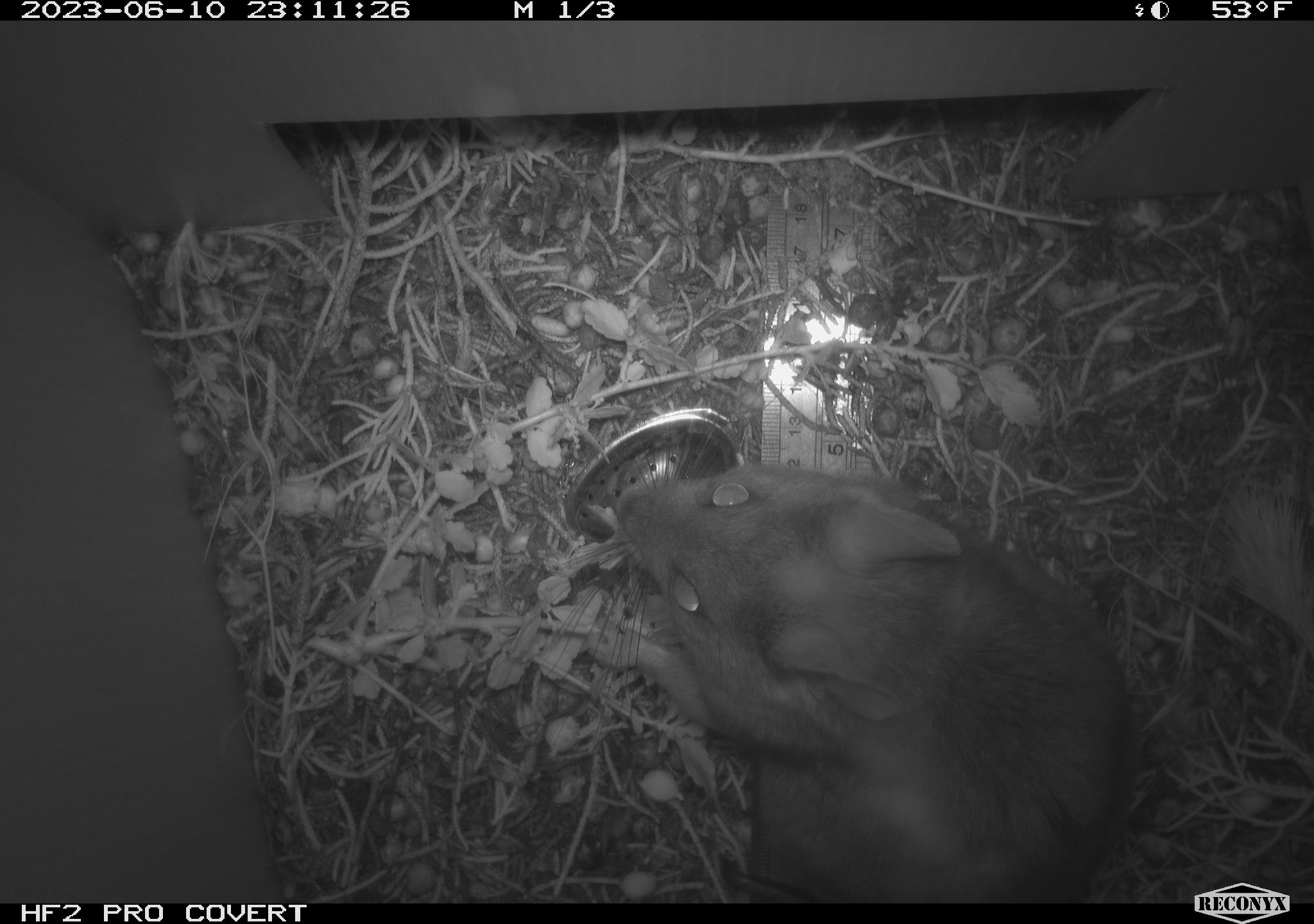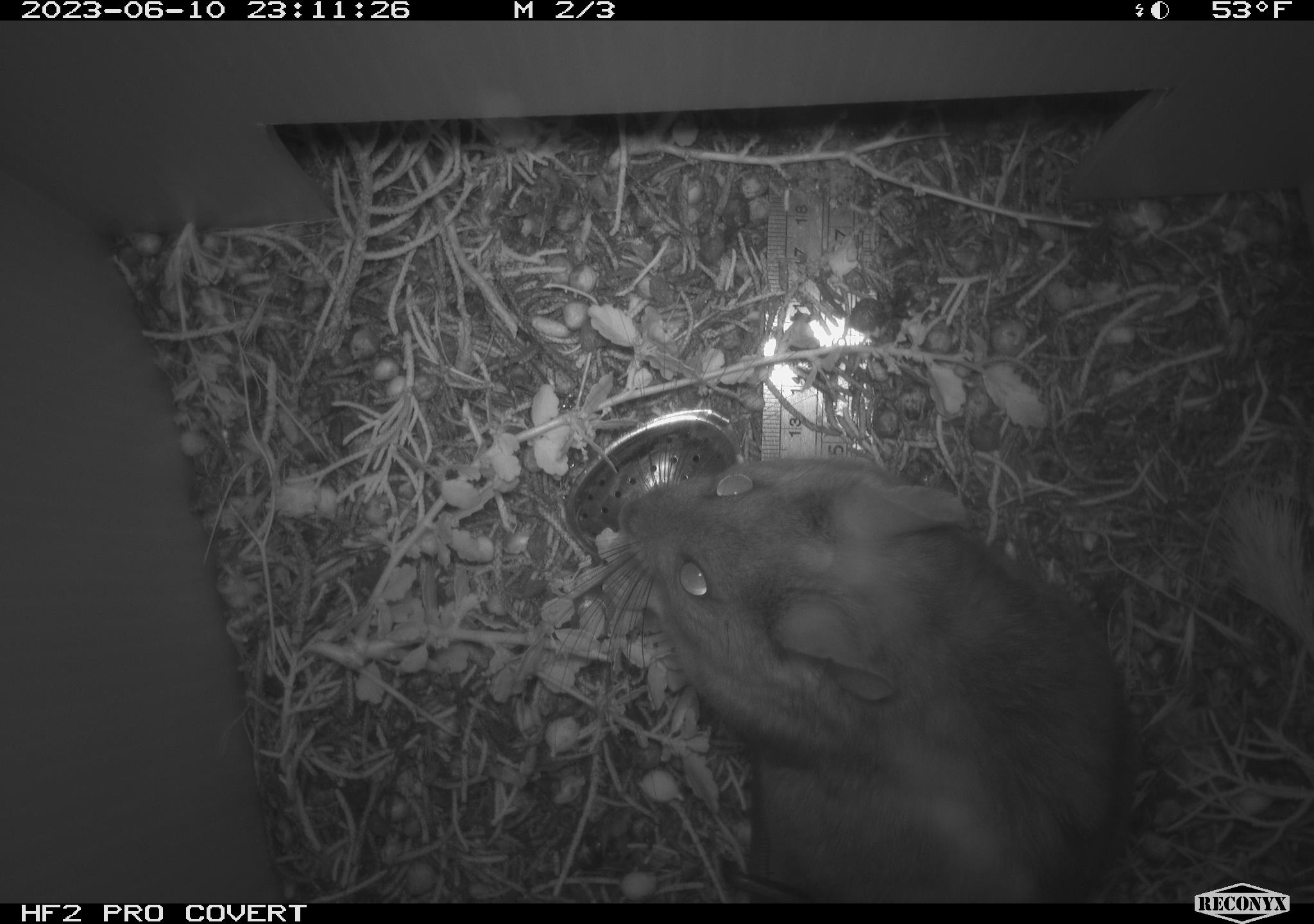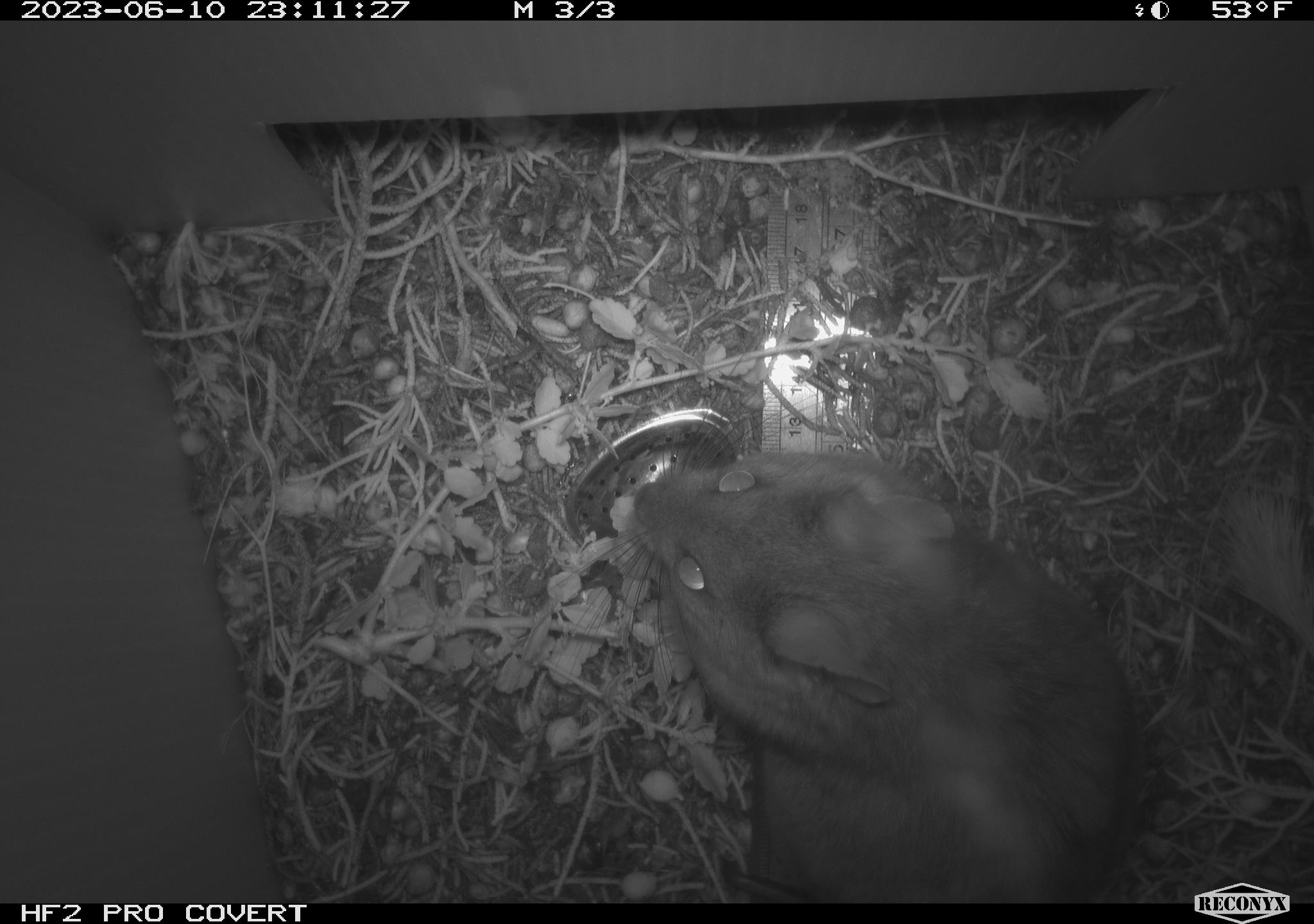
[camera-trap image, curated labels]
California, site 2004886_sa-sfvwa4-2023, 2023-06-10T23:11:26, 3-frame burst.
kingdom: Animalia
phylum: Chordata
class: Mammalia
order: Rodentia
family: Cricetidae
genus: Neotoma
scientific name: Neotoma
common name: pack rat or woodrat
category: neotoma species